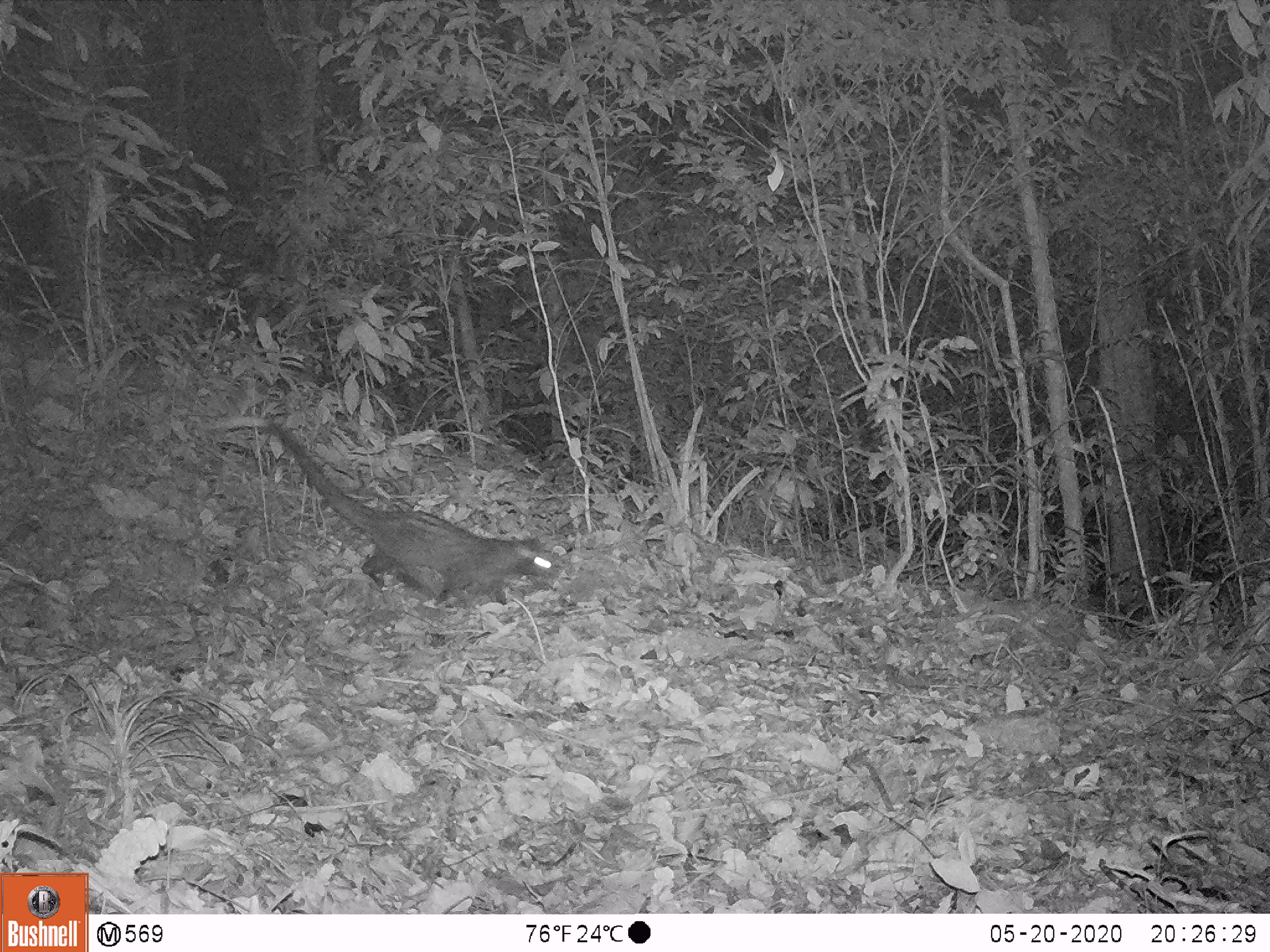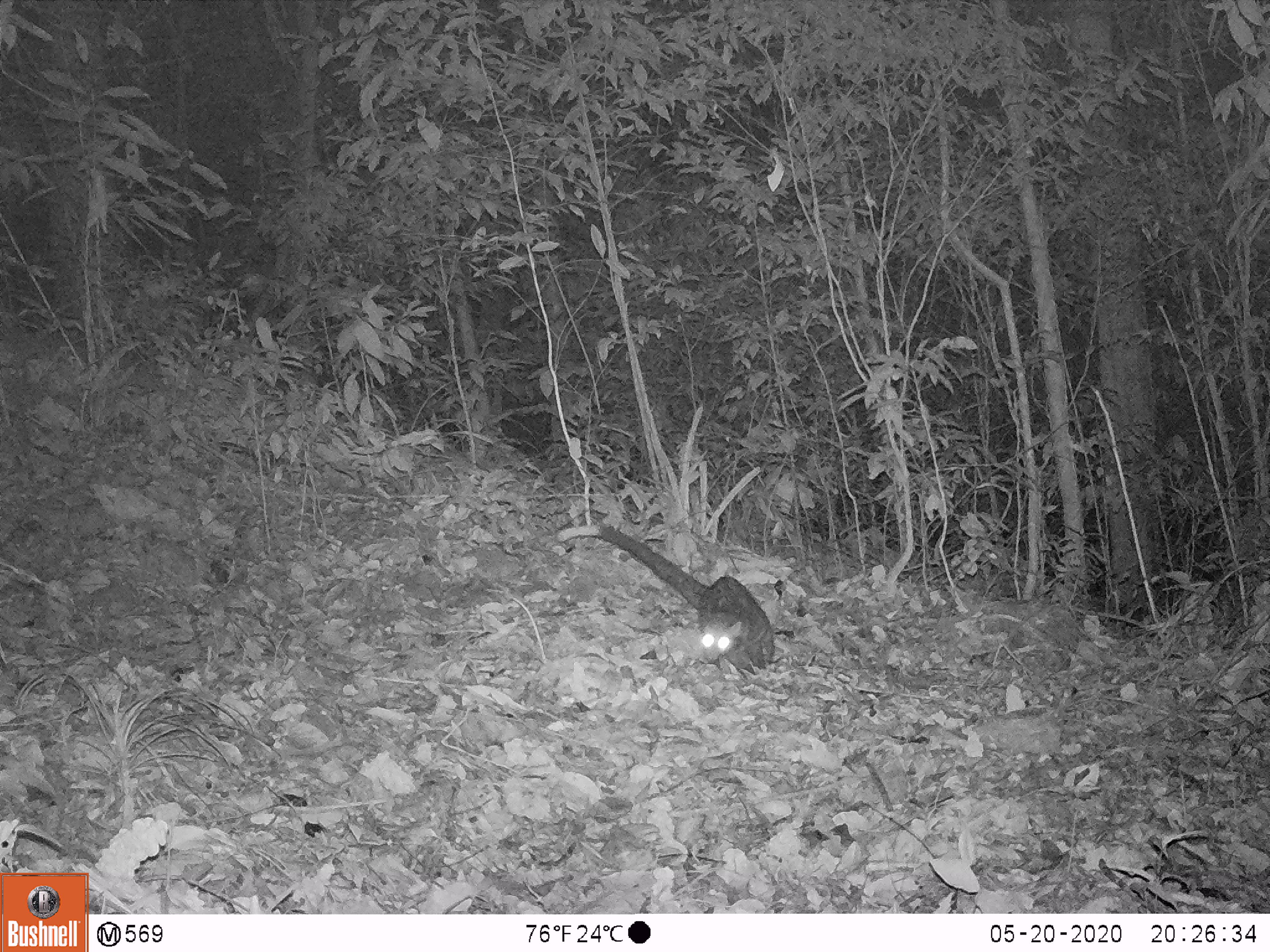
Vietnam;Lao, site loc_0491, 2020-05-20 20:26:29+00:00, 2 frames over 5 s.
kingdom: Animalia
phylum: Chordata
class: Mammalia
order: Carnivora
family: Viverridae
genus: Paradoxurus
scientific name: Paradoxurus hermaphroditus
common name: common palm civet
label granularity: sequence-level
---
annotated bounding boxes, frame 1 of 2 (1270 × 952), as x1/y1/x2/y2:
common palm civet: 259/422/553/605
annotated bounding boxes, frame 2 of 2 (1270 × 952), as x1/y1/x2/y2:
common palm civet: 597/524/776/682